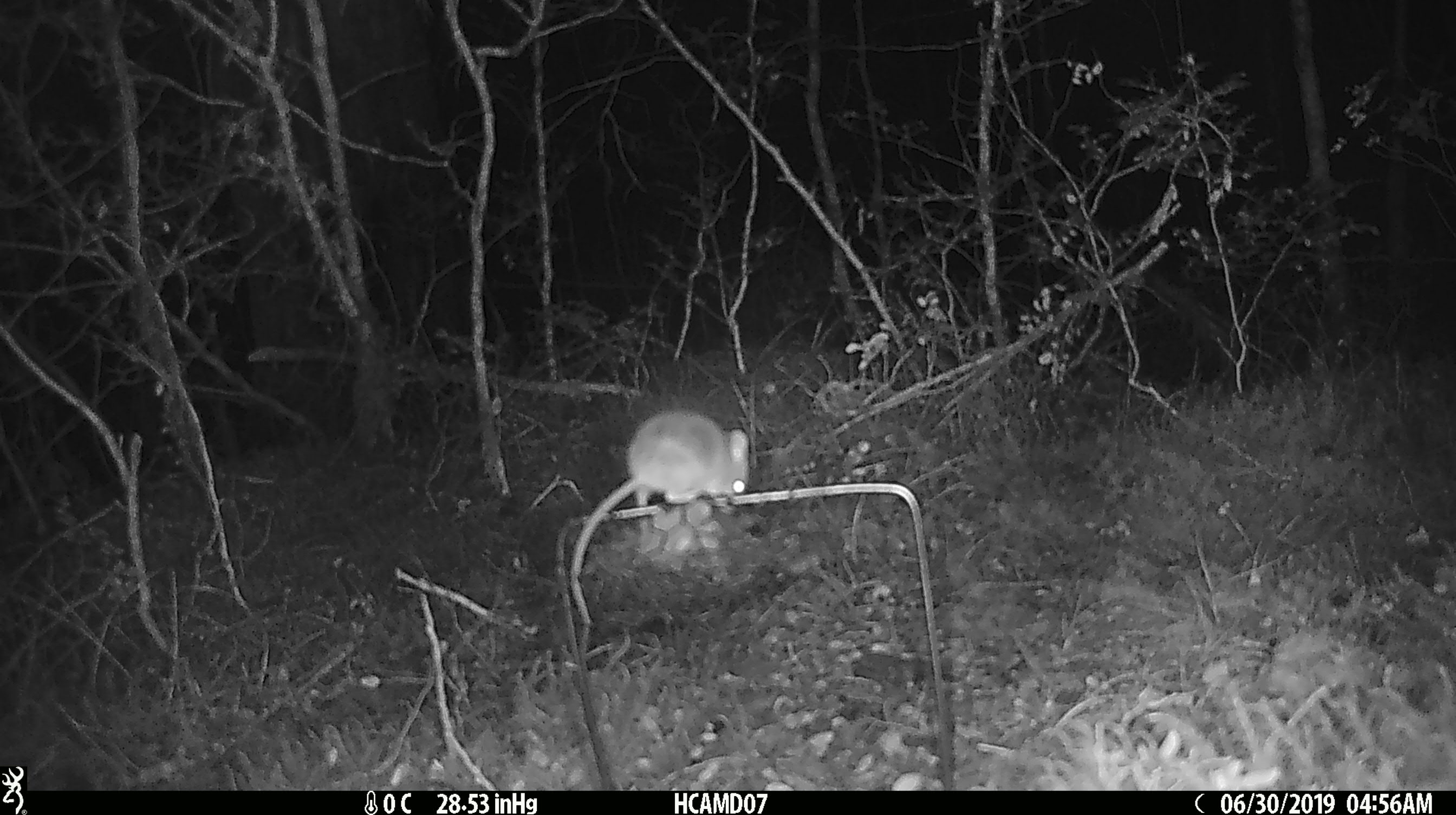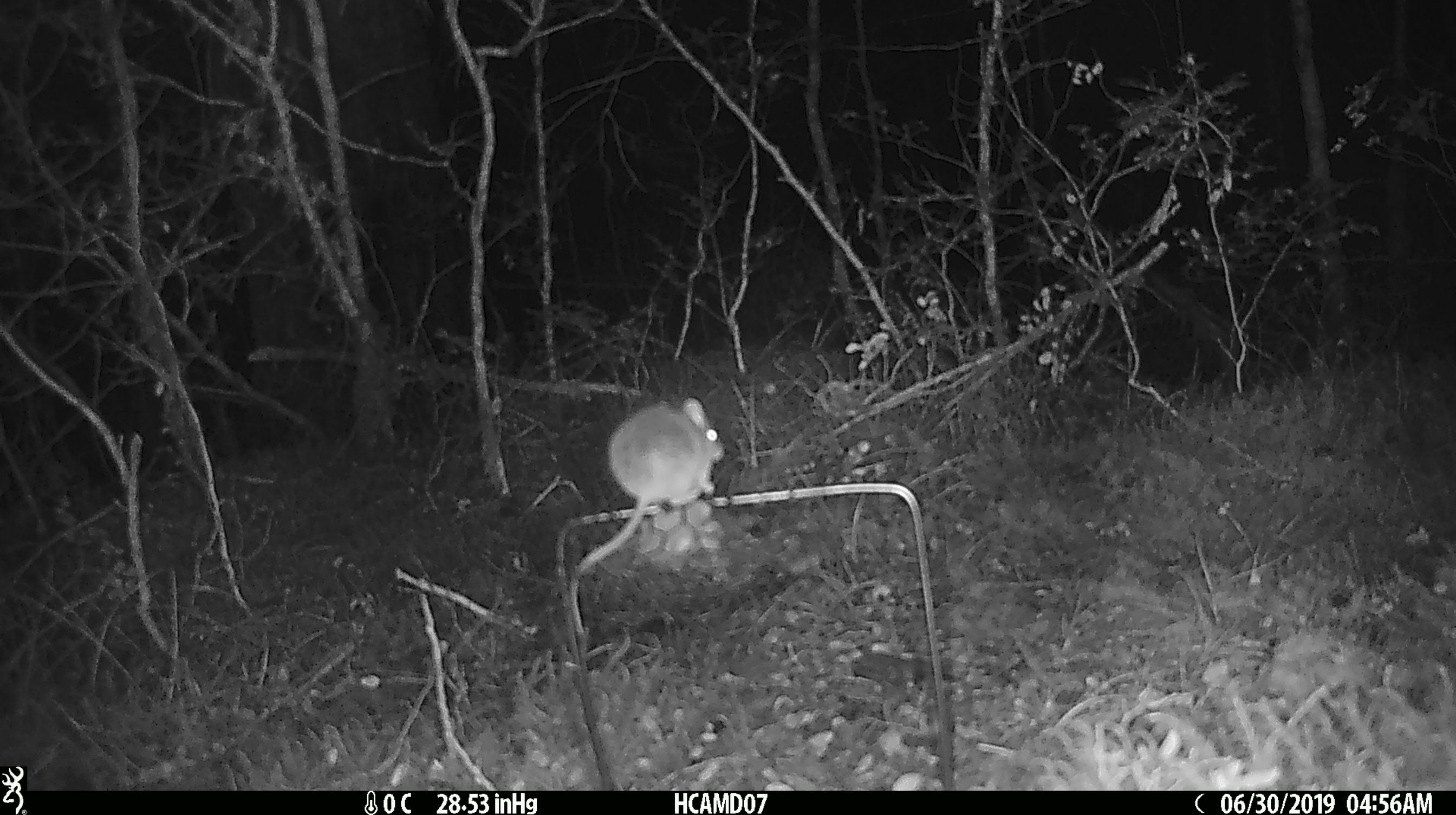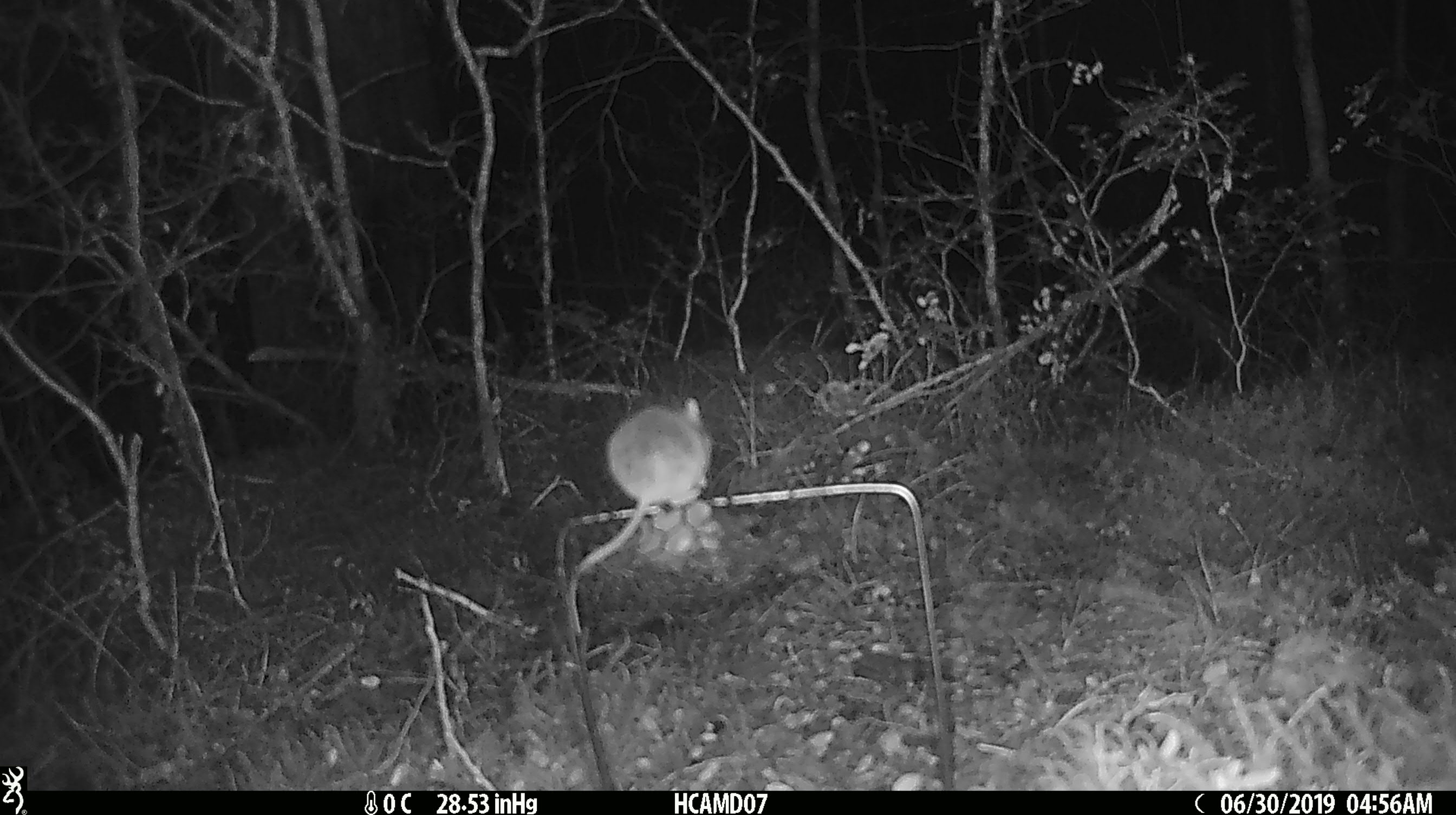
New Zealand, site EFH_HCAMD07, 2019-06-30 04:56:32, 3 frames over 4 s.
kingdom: Animalia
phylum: Chordata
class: Mammalia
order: Rodentia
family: Muridae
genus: Mus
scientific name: Mus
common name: mouse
Mouse (Mus).